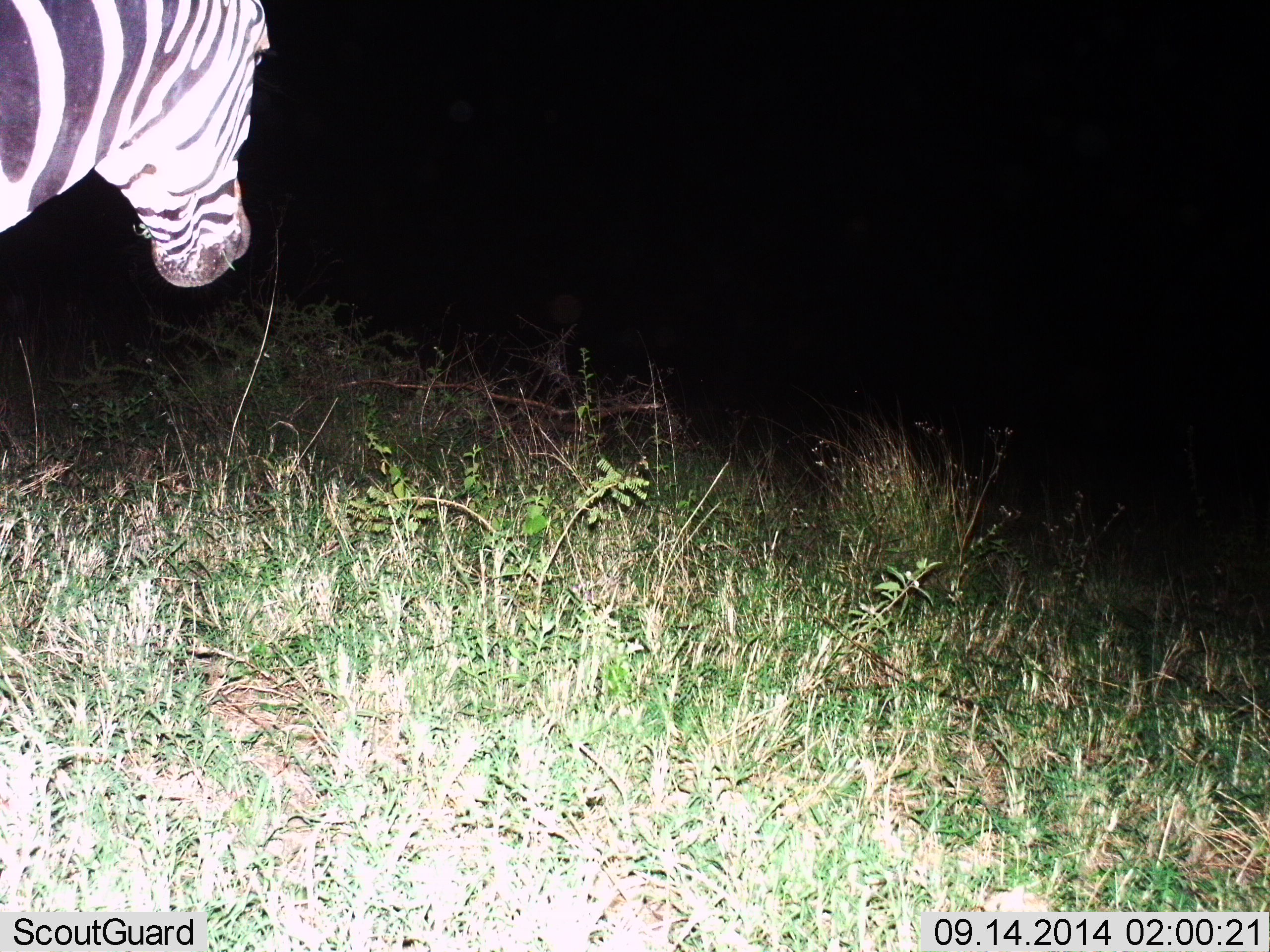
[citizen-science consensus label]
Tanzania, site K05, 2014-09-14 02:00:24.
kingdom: Animalia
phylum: Chordata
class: Mammalia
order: Perissodactyla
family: Equidae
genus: Equus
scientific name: Equus quagga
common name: plains zebra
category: zebra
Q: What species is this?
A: Zebra (plains zebra) (Equus quagga).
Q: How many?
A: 1.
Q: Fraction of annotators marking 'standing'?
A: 70%.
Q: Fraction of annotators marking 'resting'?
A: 0%.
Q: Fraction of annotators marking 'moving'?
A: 30%.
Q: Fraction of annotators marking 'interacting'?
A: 0%.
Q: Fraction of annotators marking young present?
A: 0%.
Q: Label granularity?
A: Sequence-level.